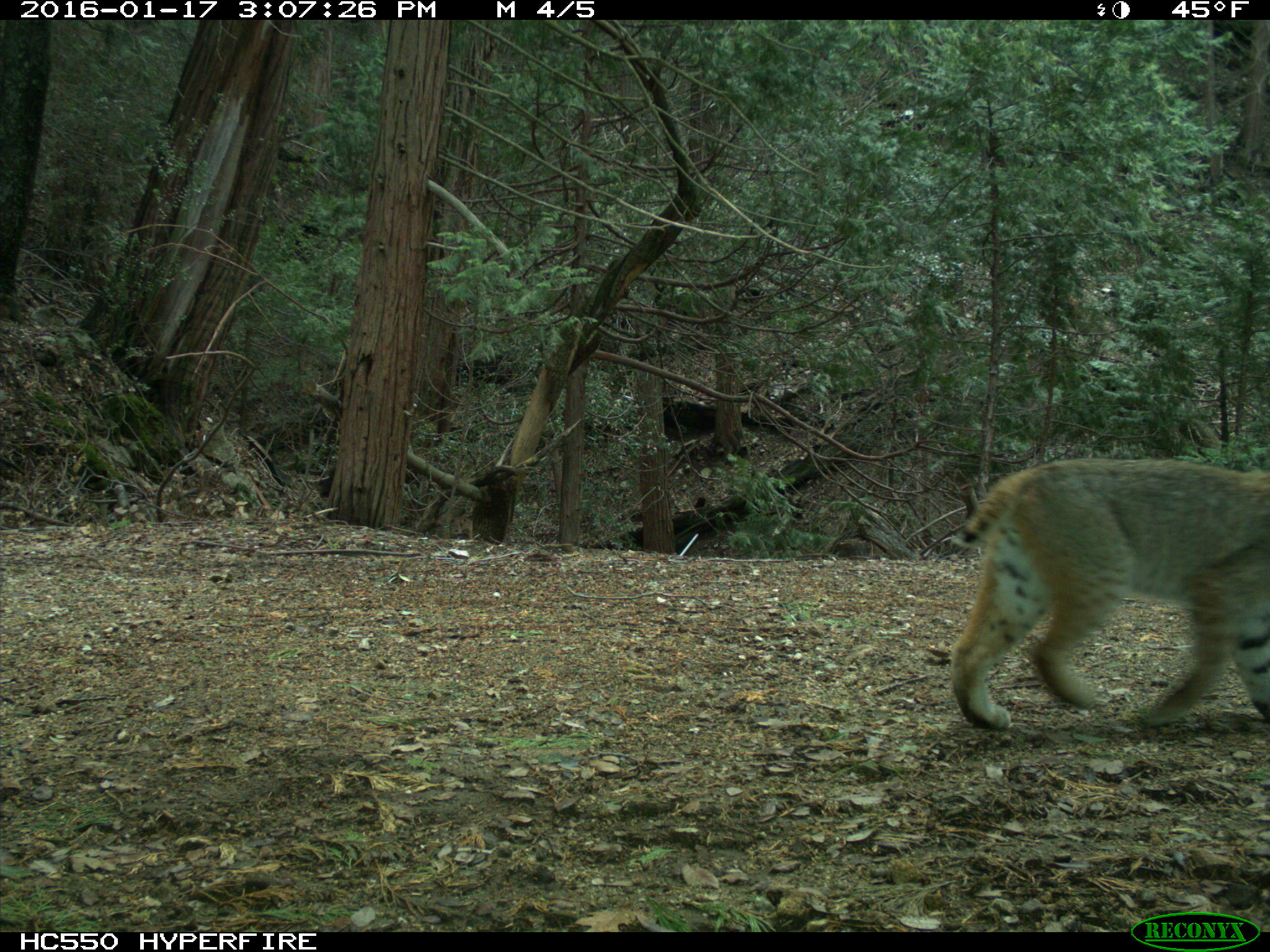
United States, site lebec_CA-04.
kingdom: Animalia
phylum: Chordata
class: Mammalia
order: Carnivora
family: Felidae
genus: Lynx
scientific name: Lynx rufus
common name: bobcat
Lynx rufus (bobcat).